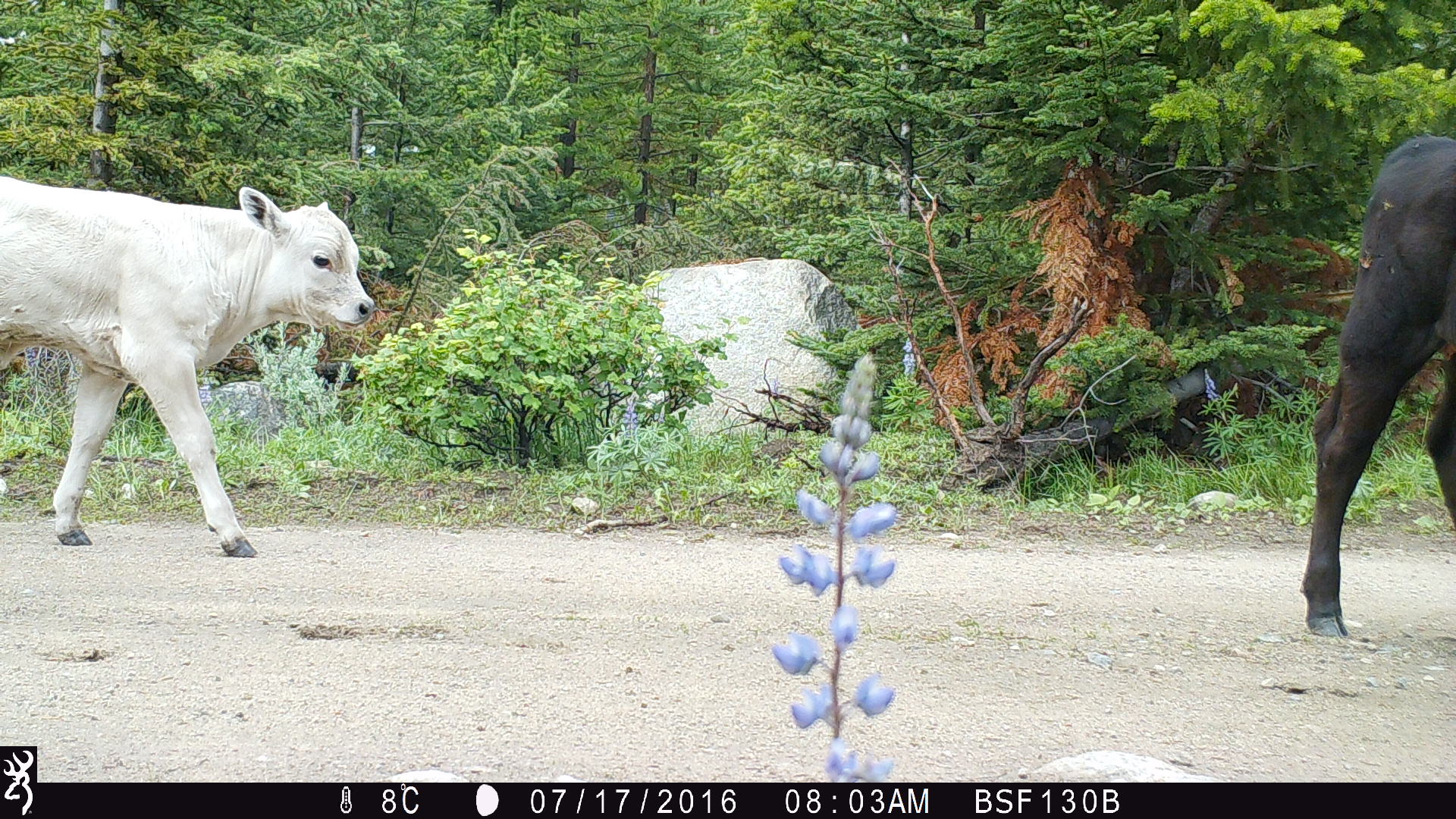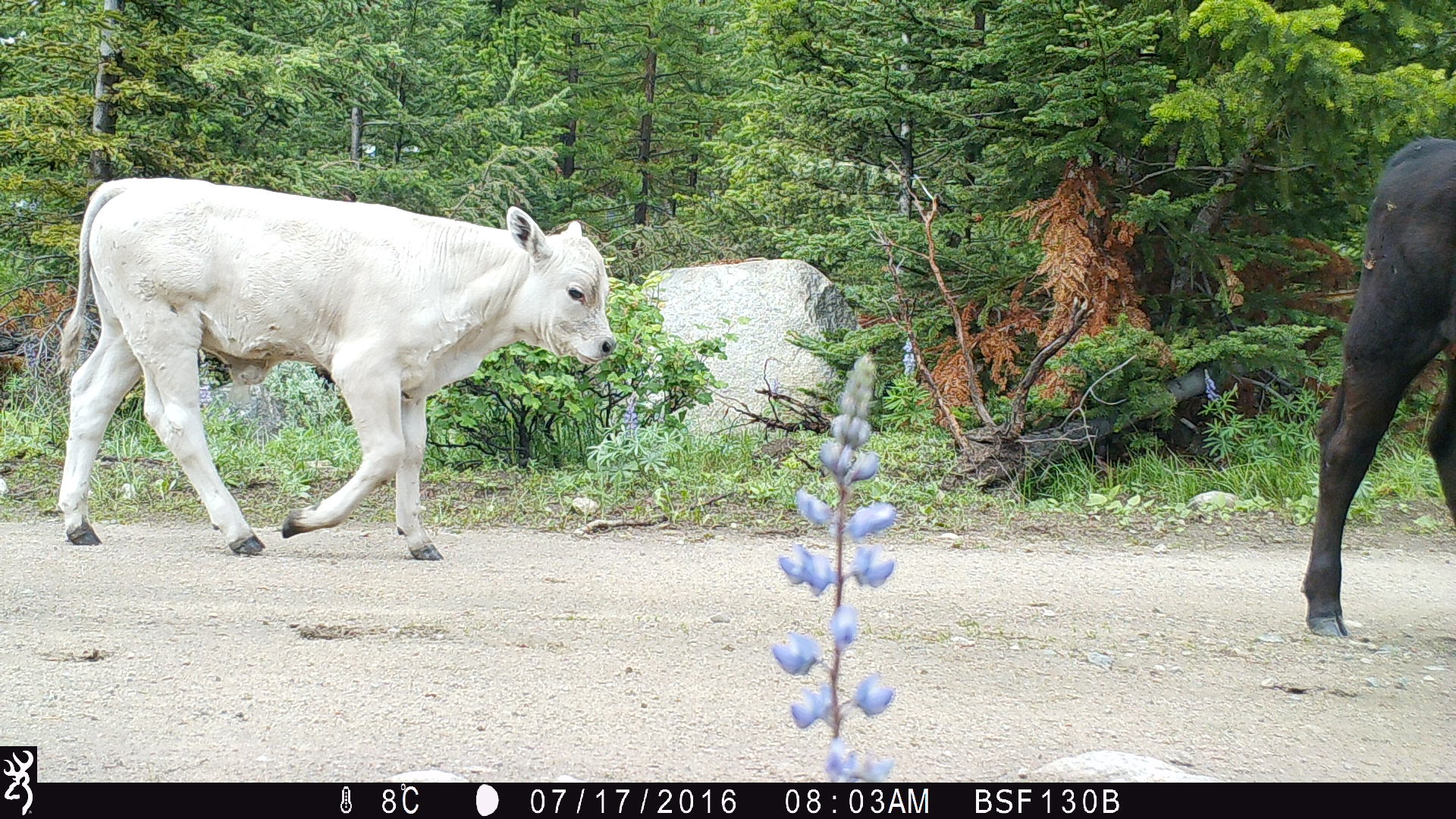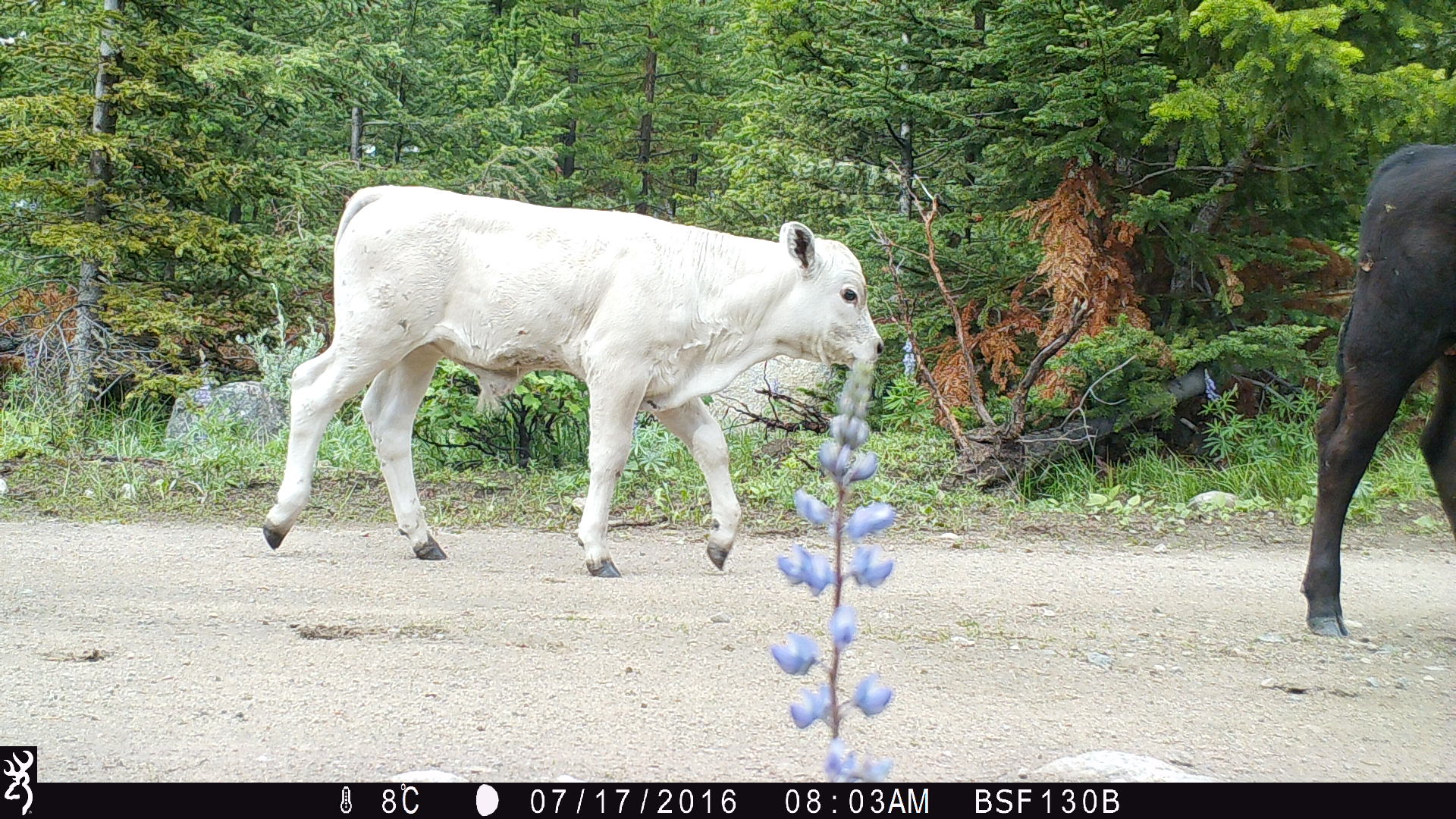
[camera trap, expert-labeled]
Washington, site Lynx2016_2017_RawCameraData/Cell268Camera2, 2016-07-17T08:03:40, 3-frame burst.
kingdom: Animalia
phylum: Chordata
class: Mammalia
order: Artiodactyla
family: Bovidae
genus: Bos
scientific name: Bos taurus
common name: domestic cattle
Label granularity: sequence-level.